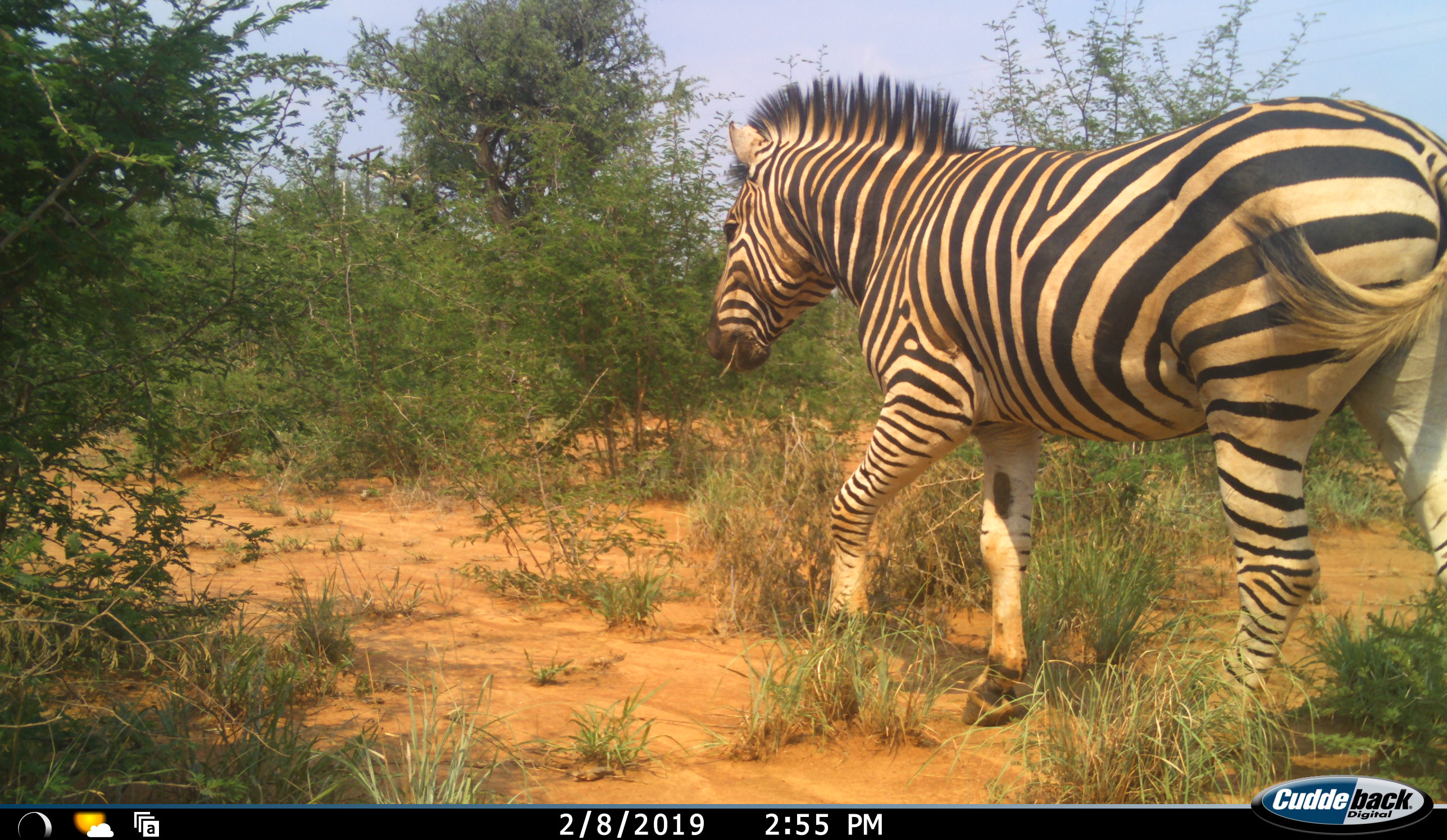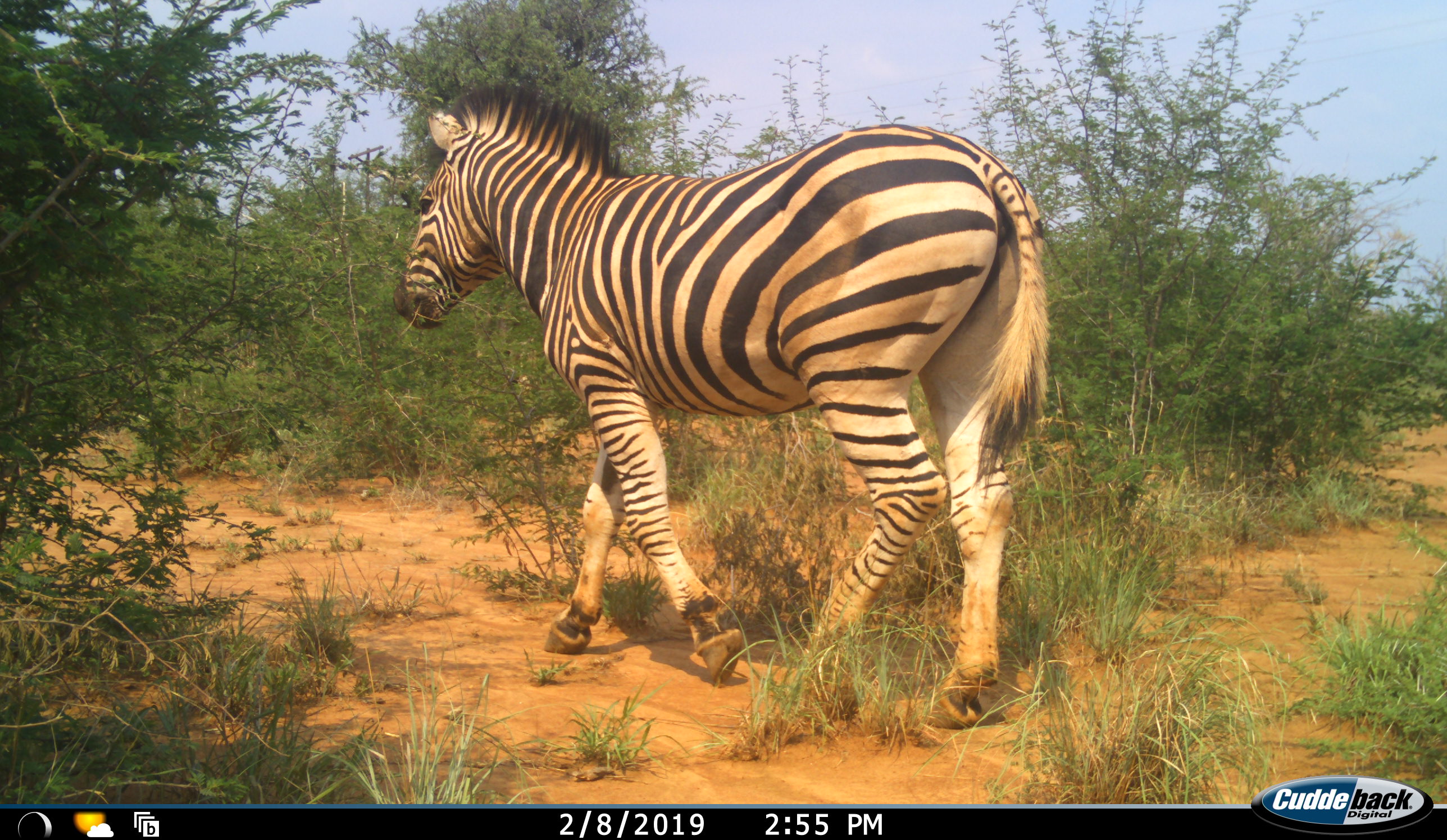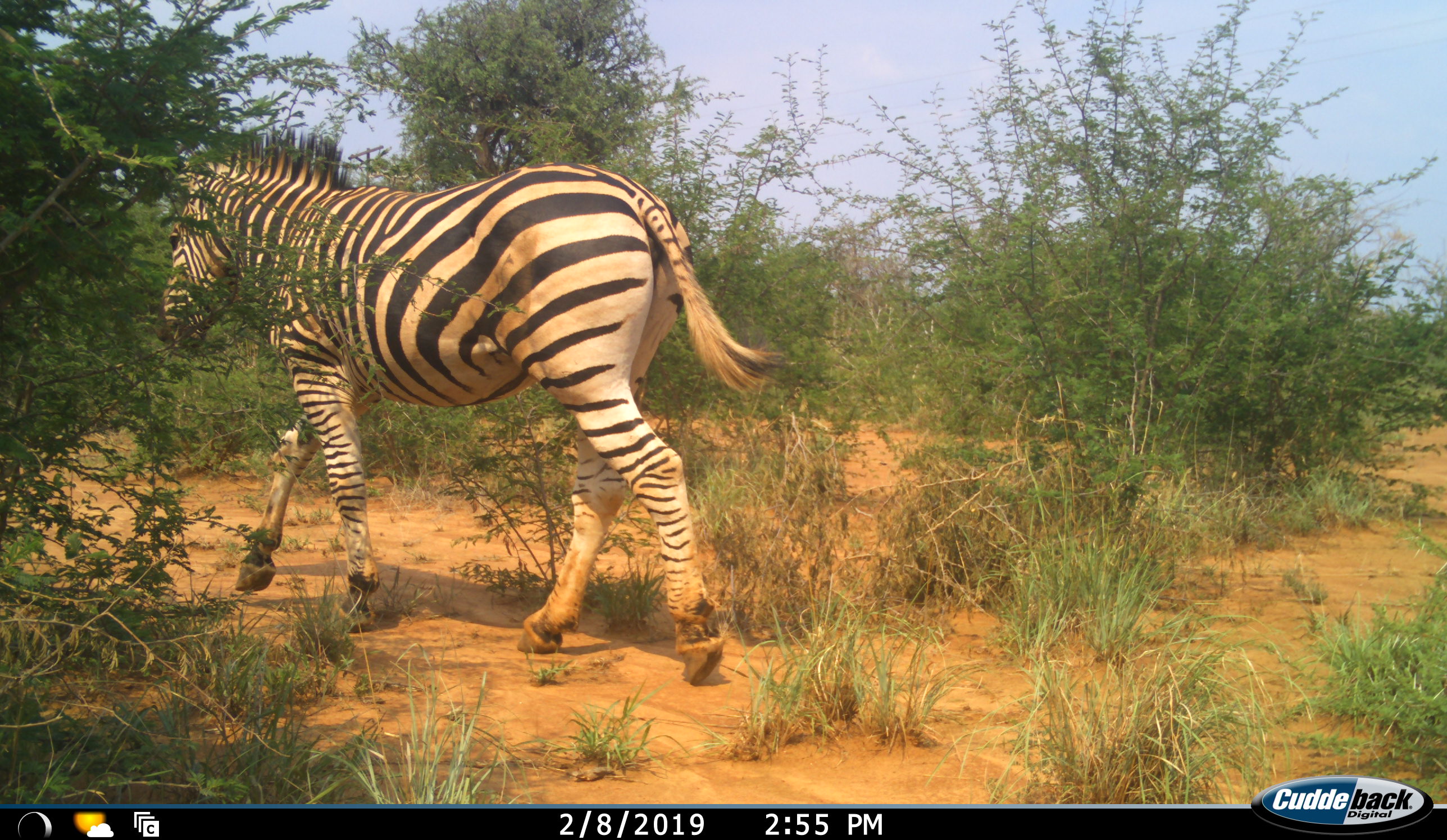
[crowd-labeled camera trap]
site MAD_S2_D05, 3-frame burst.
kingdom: Animalia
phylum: Chordata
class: Mammalia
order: Perissodactyla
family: Equidae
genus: Equus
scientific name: Equus quagga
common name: plains zebra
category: zebraplains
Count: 1.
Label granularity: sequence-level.